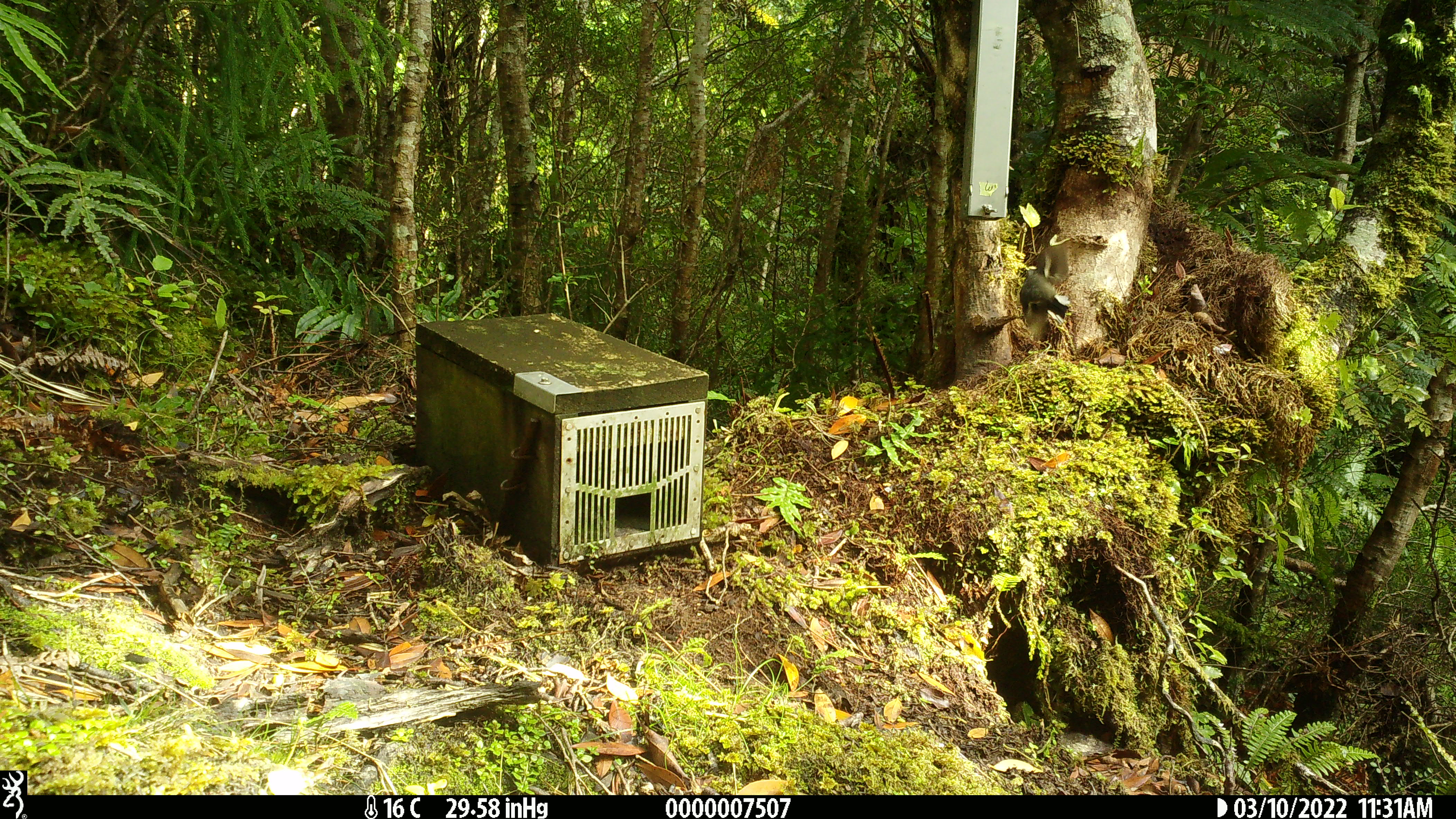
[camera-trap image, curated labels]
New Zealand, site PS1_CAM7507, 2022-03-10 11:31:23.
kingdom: Animalia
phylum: Chordata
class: Aves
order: Passeriformes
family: Petroicidae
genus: Petroica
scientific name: Petroica macrocephala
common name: tomtit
Tomtit (Petroica macrocephala).